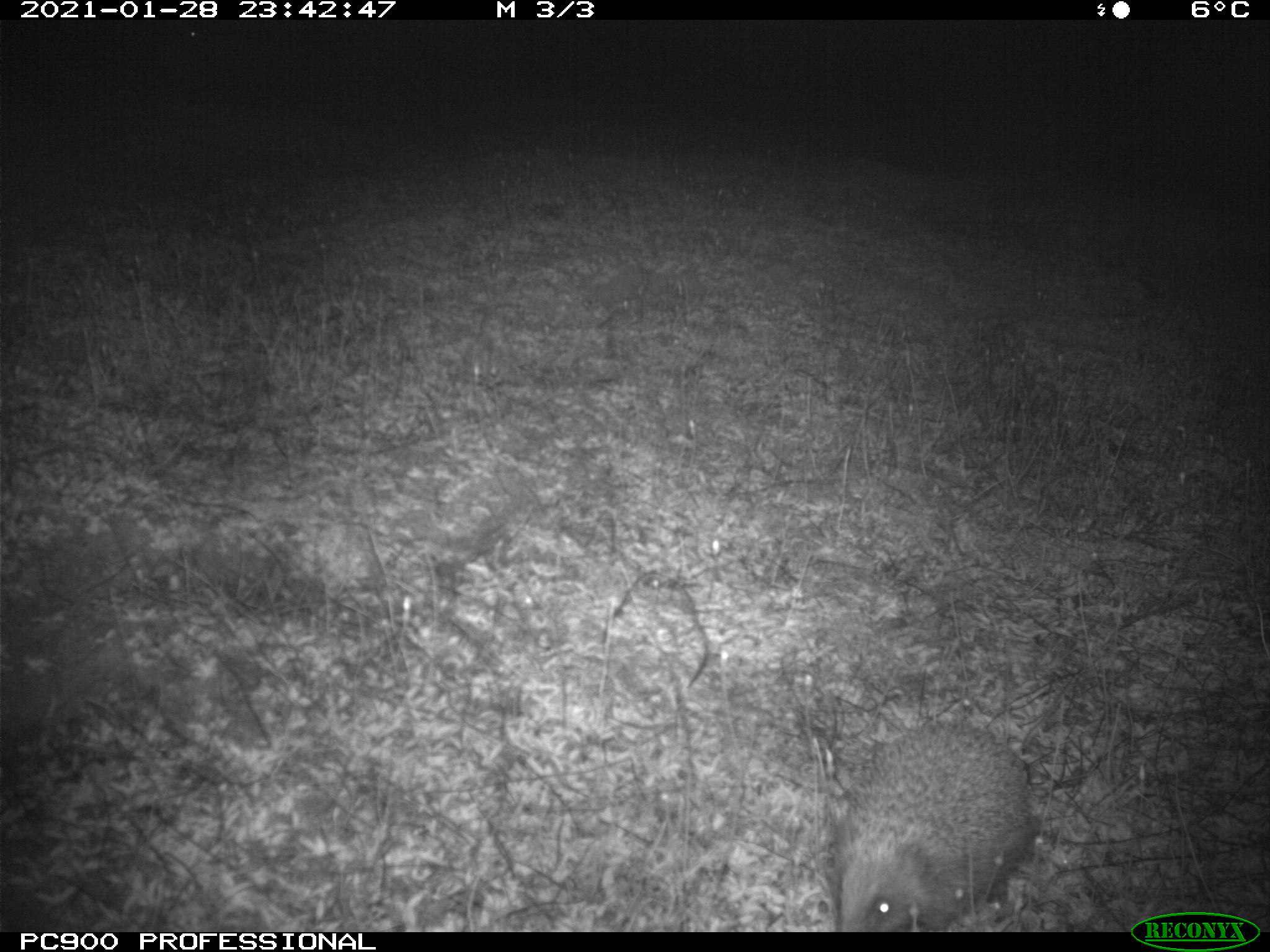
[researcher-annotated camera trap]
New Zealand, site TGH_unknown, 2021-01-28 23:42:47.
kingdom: Animalia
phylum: Chordata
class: Mammalia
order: Eulipotyphla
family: Erinaceidae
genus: Erinaceus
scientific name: Erinaceus europaeus europaeus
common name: european hedgehog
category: hedgehog